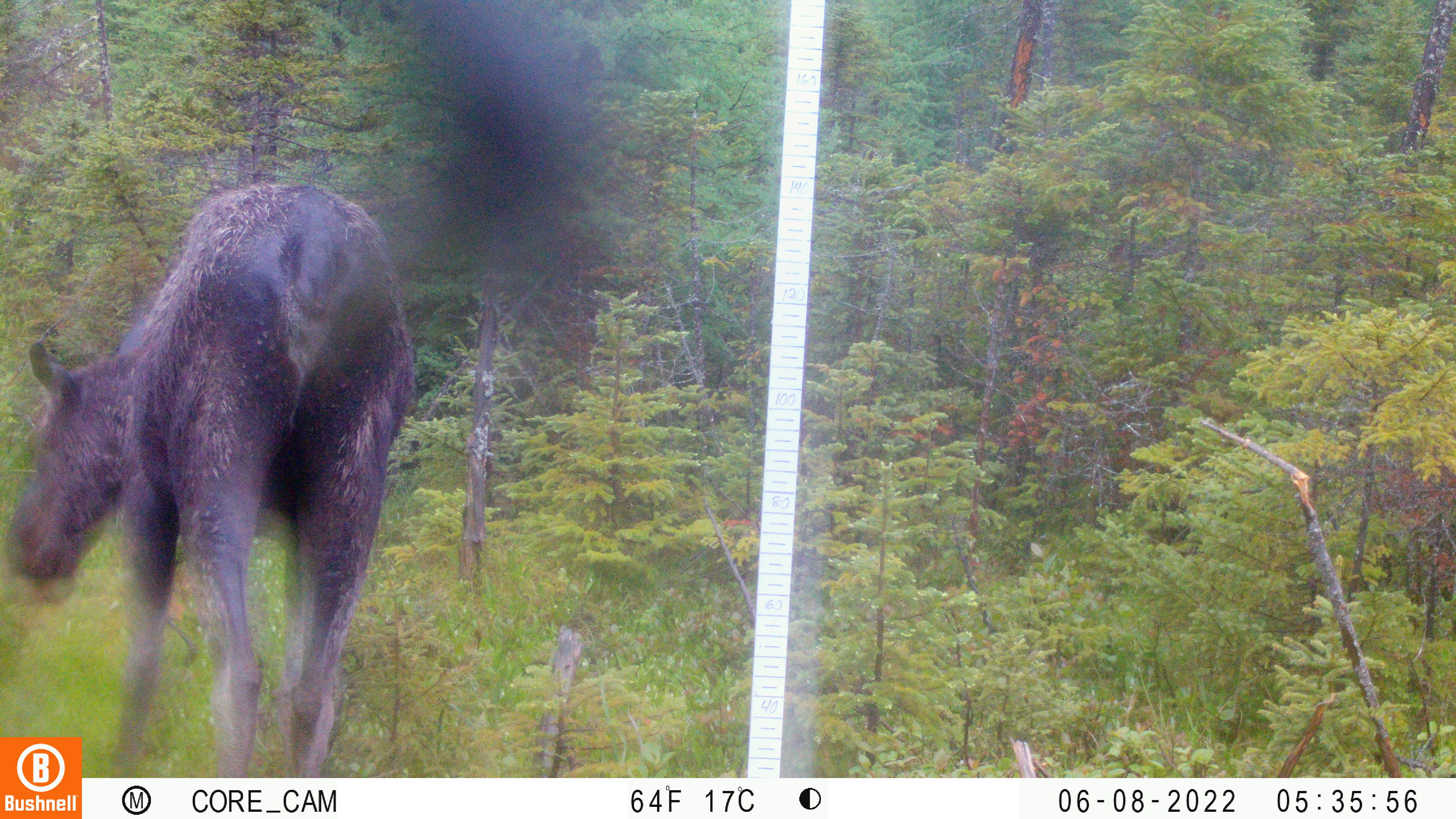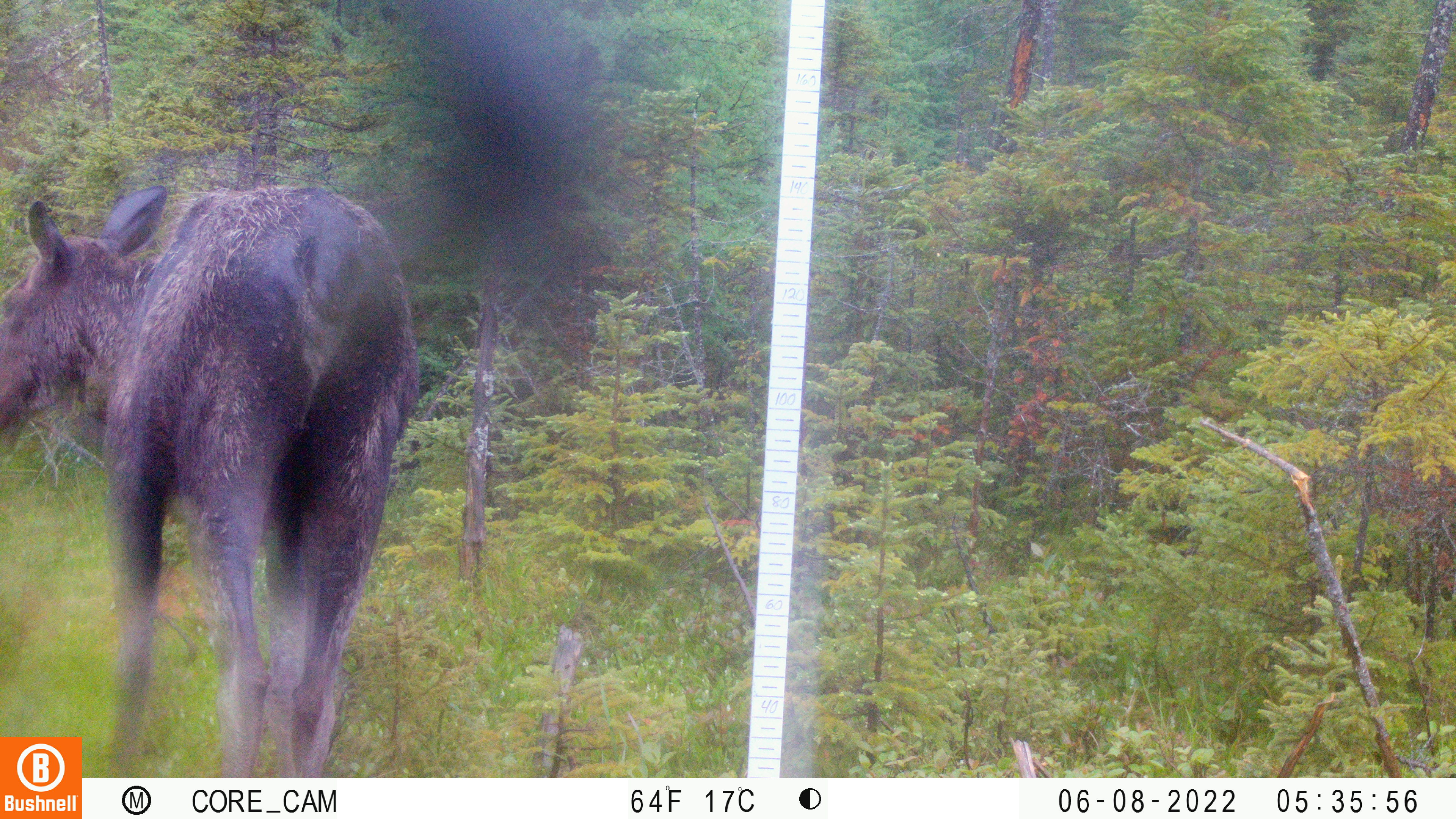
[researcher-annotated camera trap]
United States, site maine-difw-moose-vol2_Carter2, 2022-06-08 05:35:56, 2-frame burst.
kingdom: Animalia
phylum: Chordata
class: Mammalia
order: Artiodactyla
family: Cervidae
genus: Alces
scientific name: Alces alces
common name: moose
Moose (Alces alces).